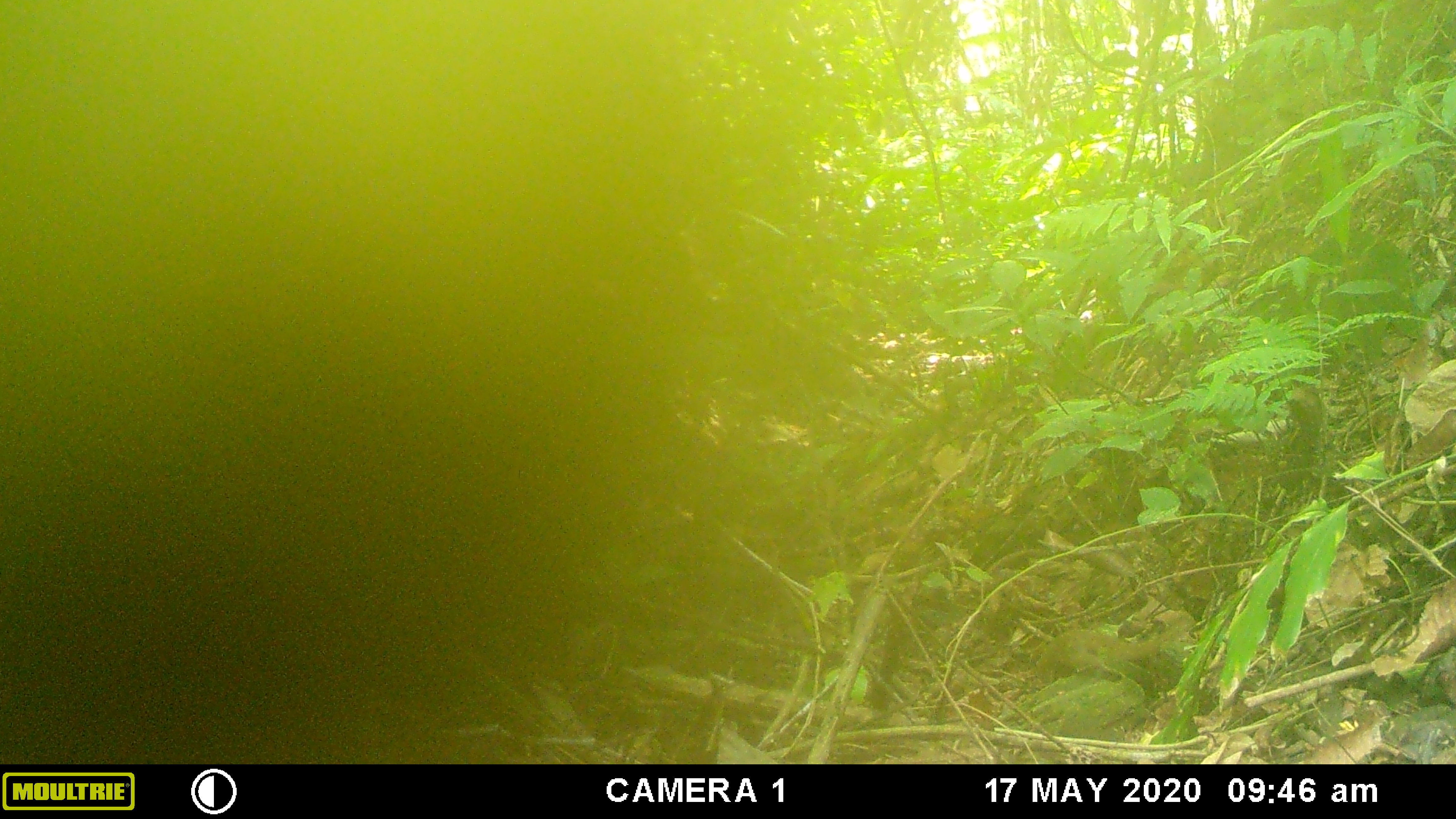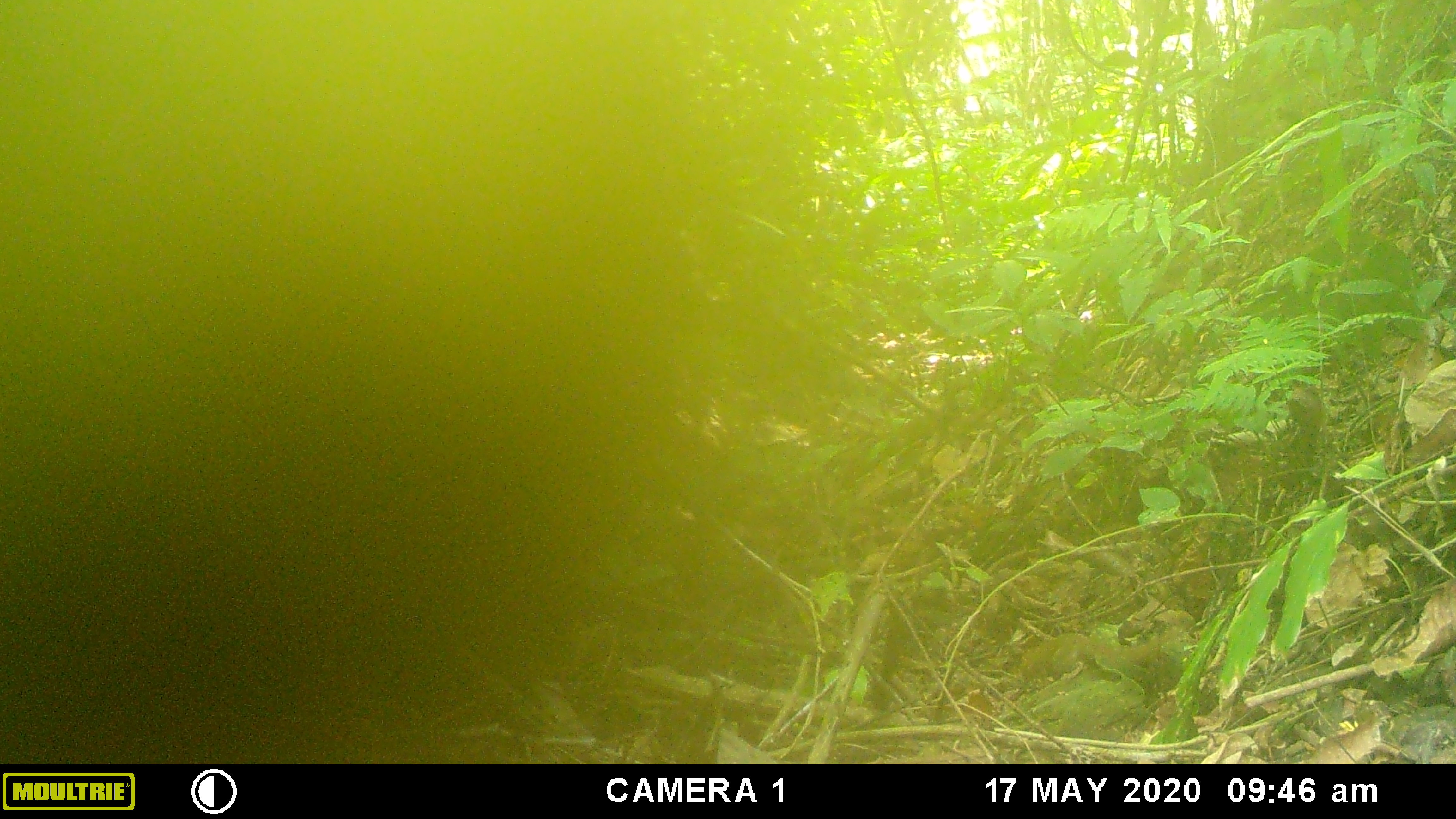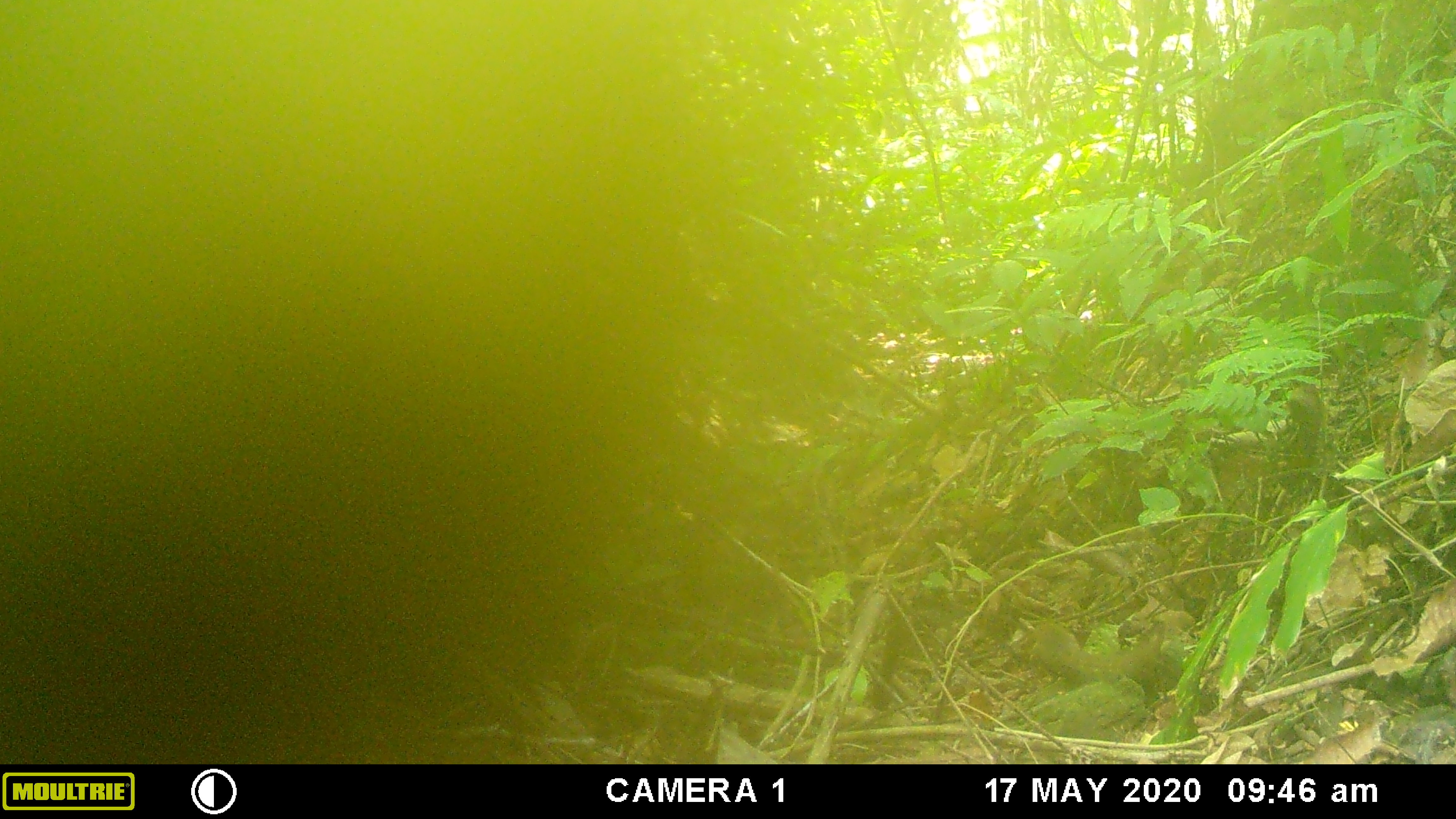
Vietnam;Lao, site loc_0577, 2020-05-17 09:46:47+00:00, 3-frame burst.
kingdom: Animalia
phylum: Chordata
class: Mammalia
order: Scandentia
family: Tupaiidae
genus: Tupaia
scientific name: Tupaia belangeri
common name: northern treeshrew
Northern treeshrew (Tupaia belangeri). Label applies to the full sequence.